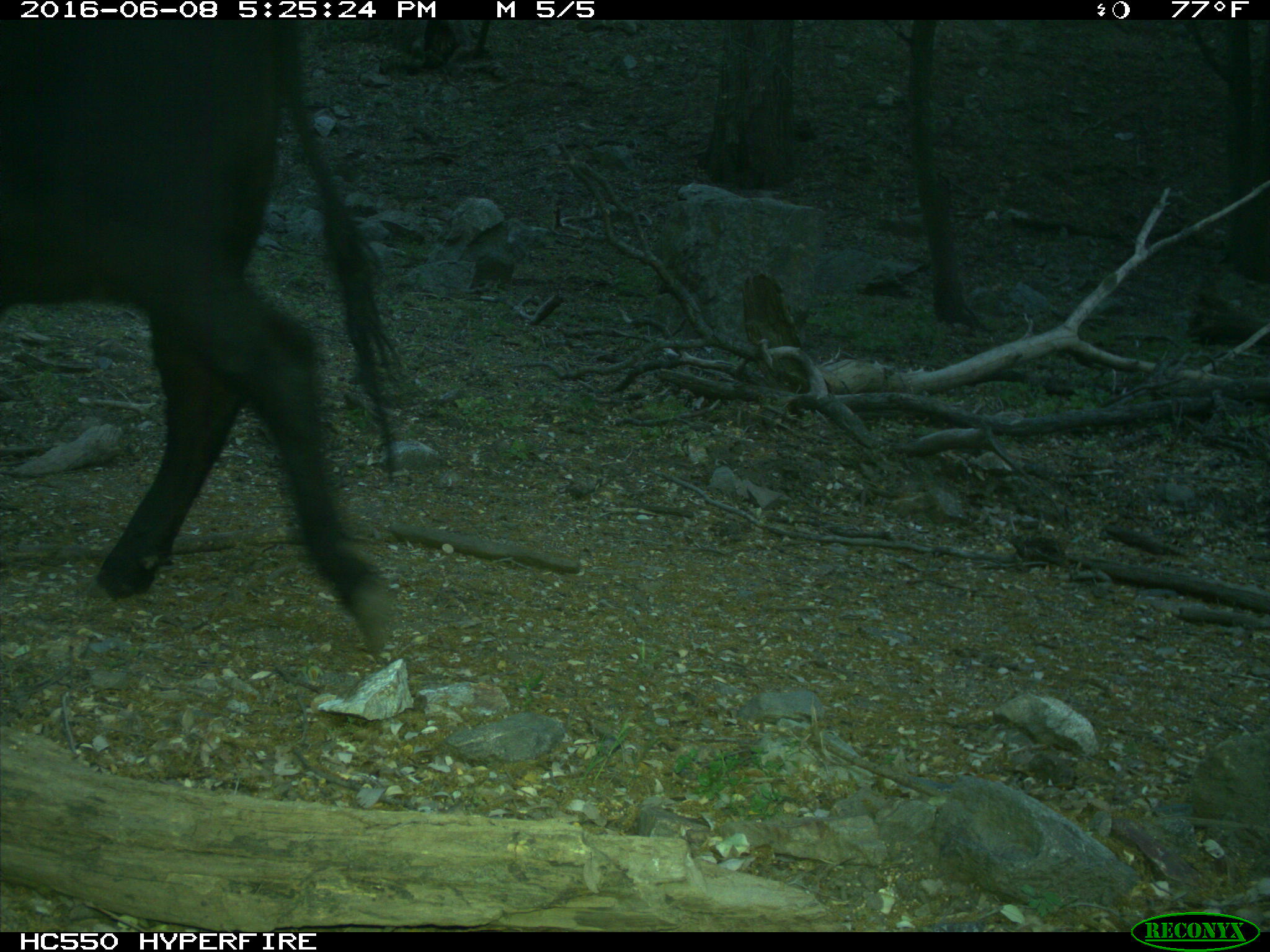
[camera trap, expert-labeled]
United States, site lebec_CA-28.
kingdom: Animalia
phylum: Chordata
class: Mammalia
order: Artiodactyla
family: Bovidae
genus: Bos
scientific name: Bos taurus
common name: domestic cow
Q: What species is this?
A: Bos taurus (domestic cow).